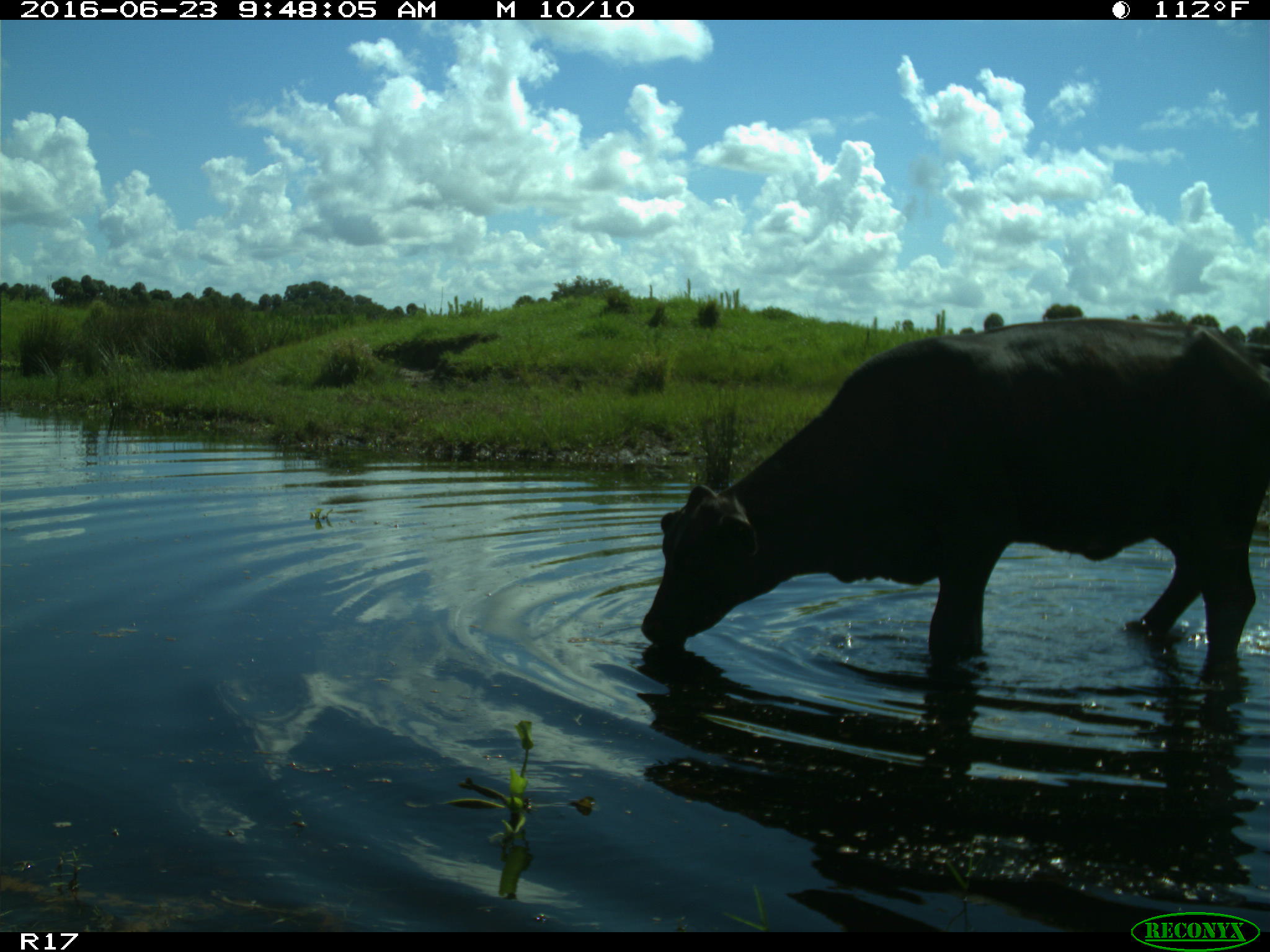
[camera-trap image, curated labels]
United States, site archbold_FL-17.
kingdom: Animalia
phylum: Chordata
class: Mammalia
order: Artiodactyla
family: Bovidae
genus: Bos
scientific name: Bos taurus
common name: domestic cow